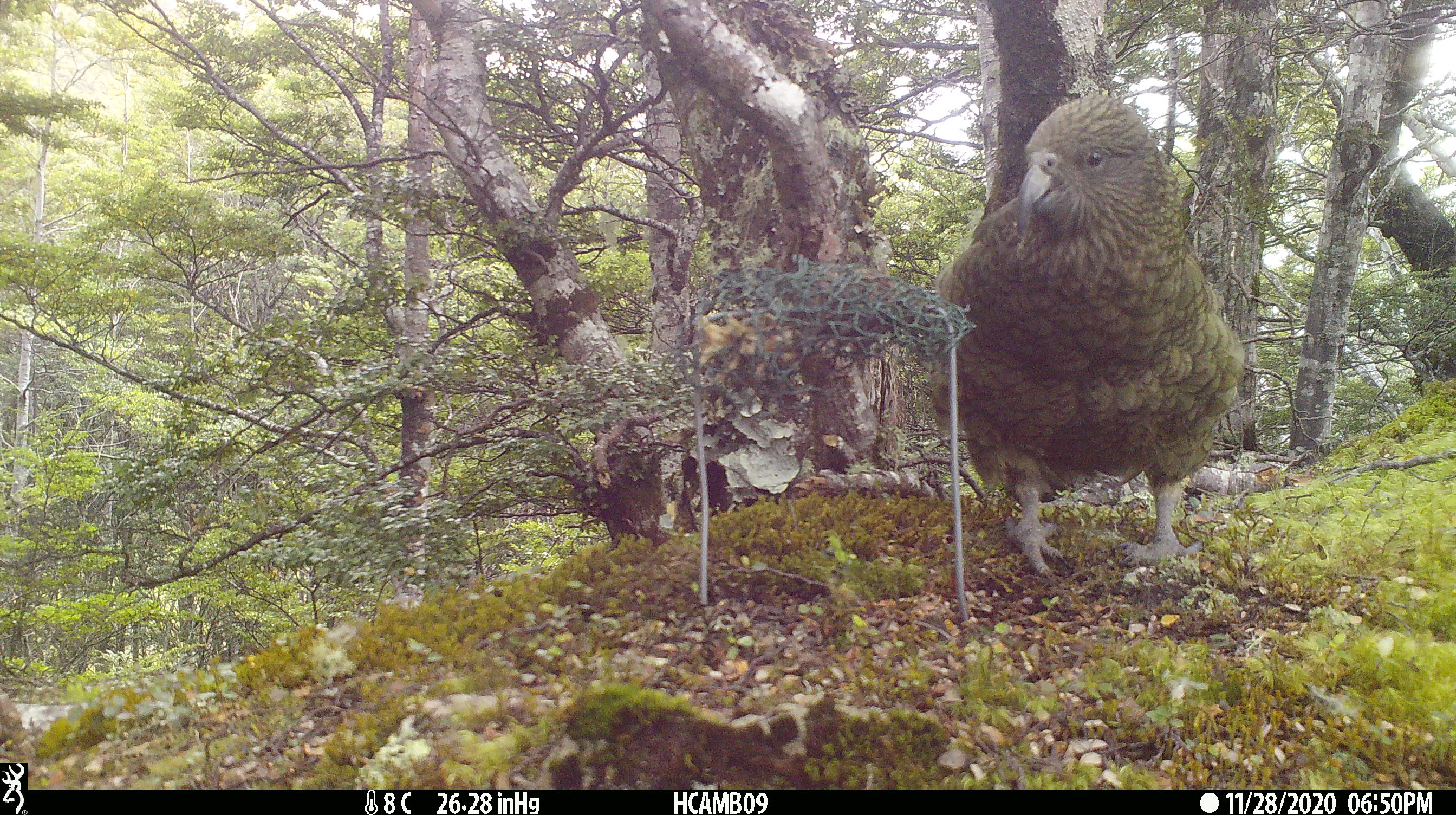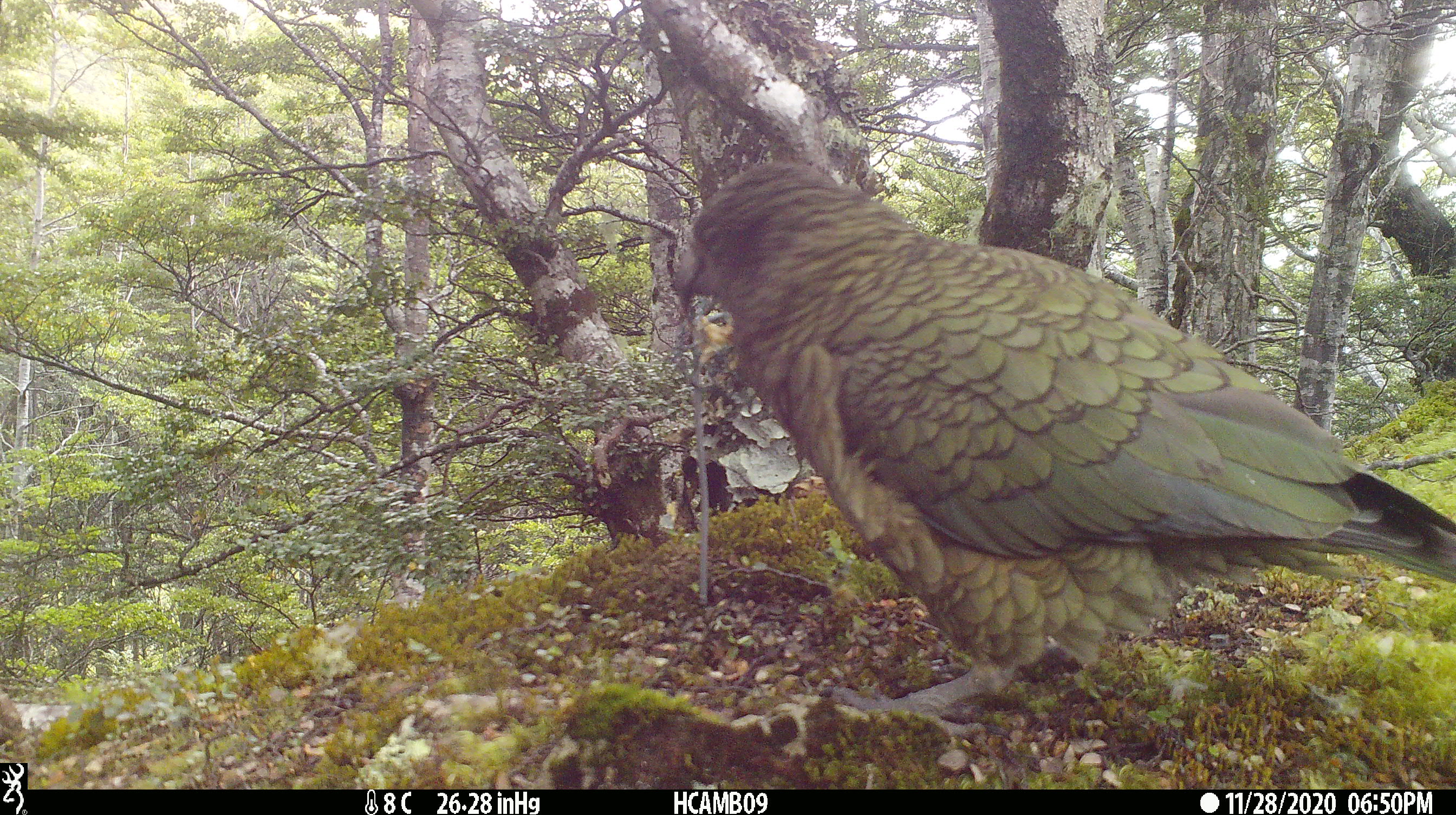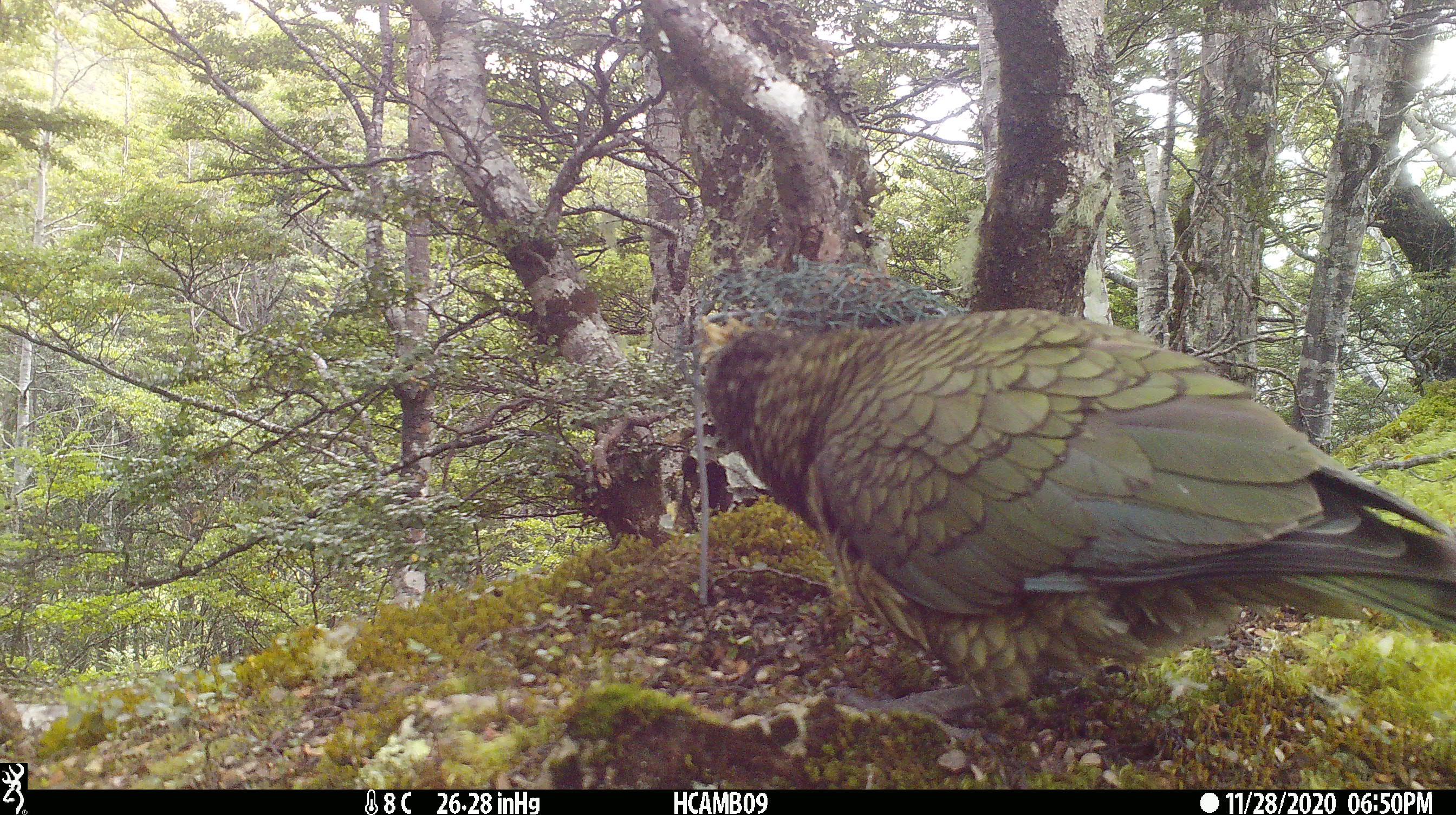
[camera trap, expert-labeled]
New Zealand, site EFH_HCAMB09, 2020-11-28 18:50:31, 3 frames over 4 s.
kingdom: Animalia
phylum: Chordata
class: Aves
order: Psittaciformes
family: Strigopidae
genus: Nestor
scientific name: Nestor notabilis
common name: kea